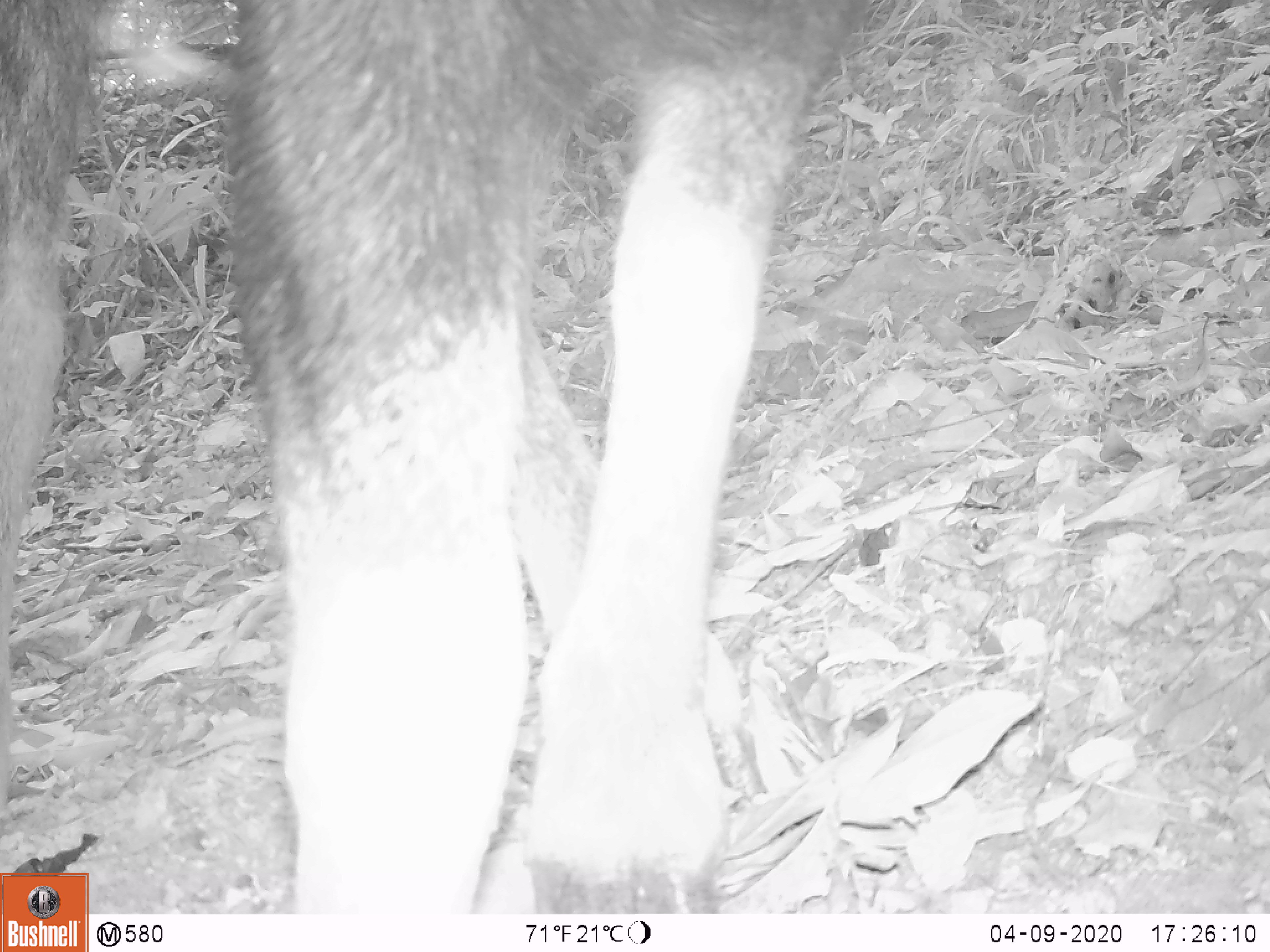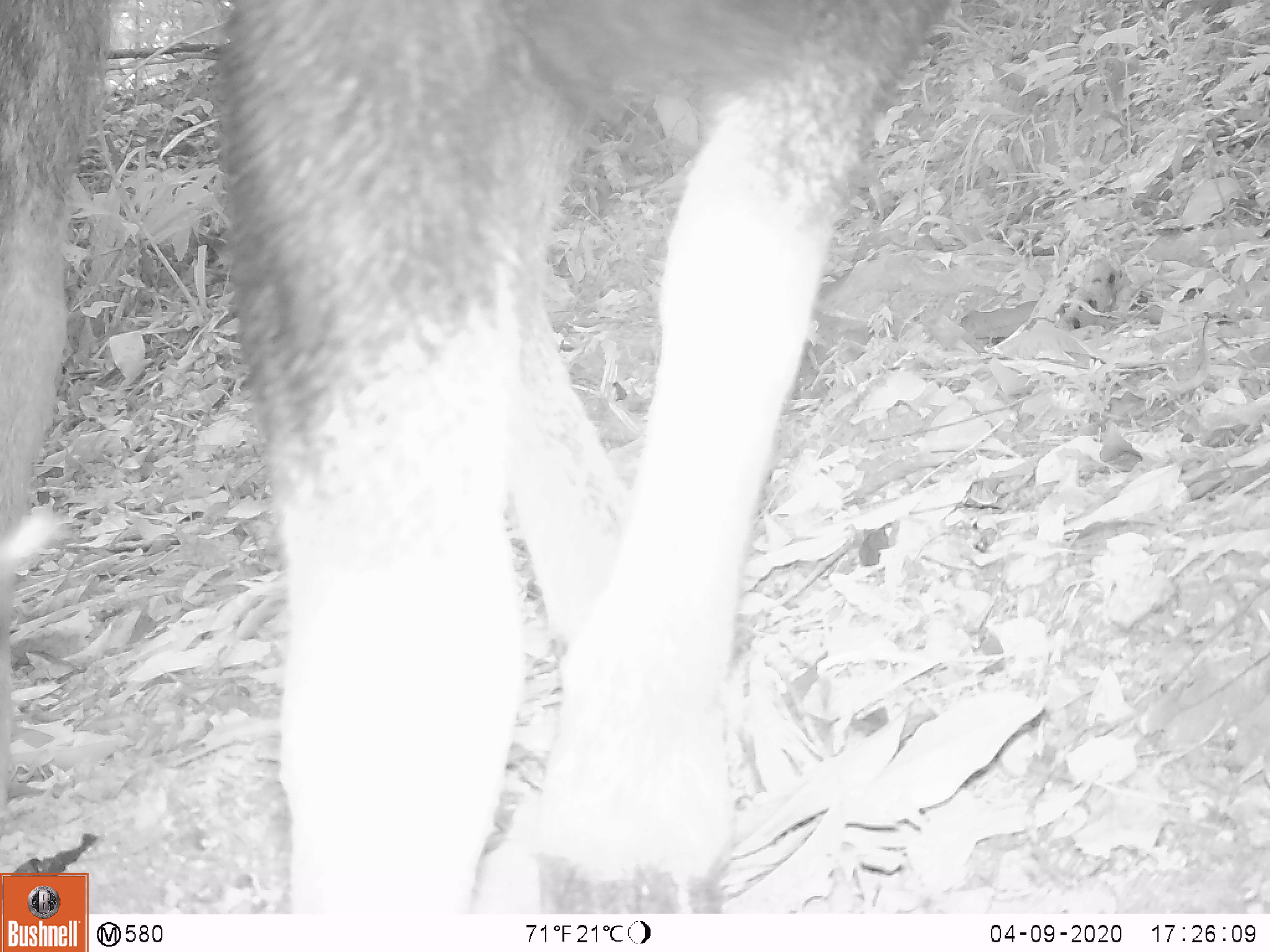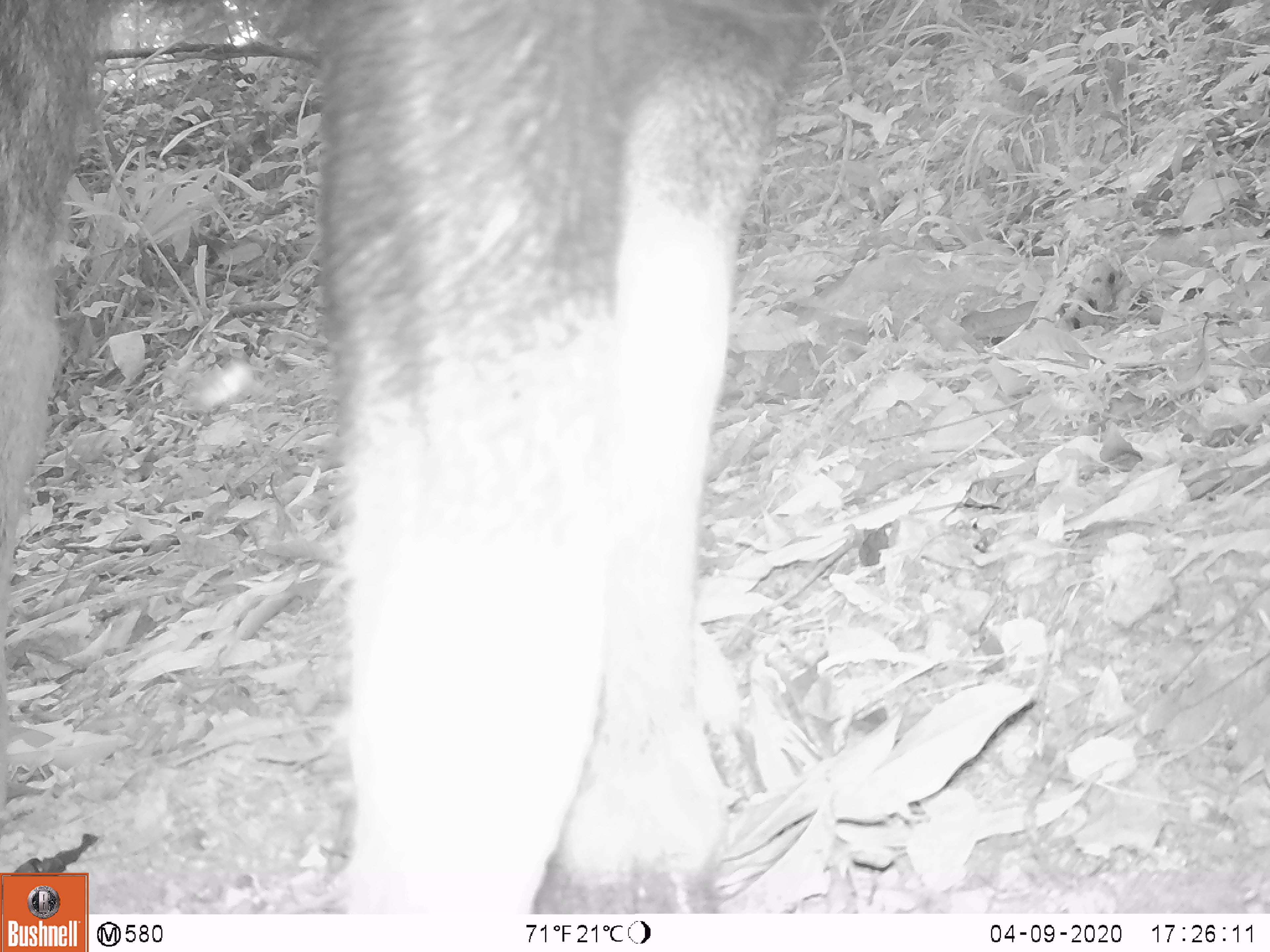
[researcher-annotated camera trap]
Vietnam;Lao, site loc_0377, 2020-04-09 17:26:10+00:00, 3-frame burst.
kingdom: Animalia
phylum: Chordata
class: Mammalia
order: Artiodactyla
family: Bovidae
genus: Capricornis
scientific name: Capricornis sumatraensis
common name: chinese serow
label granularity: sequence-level